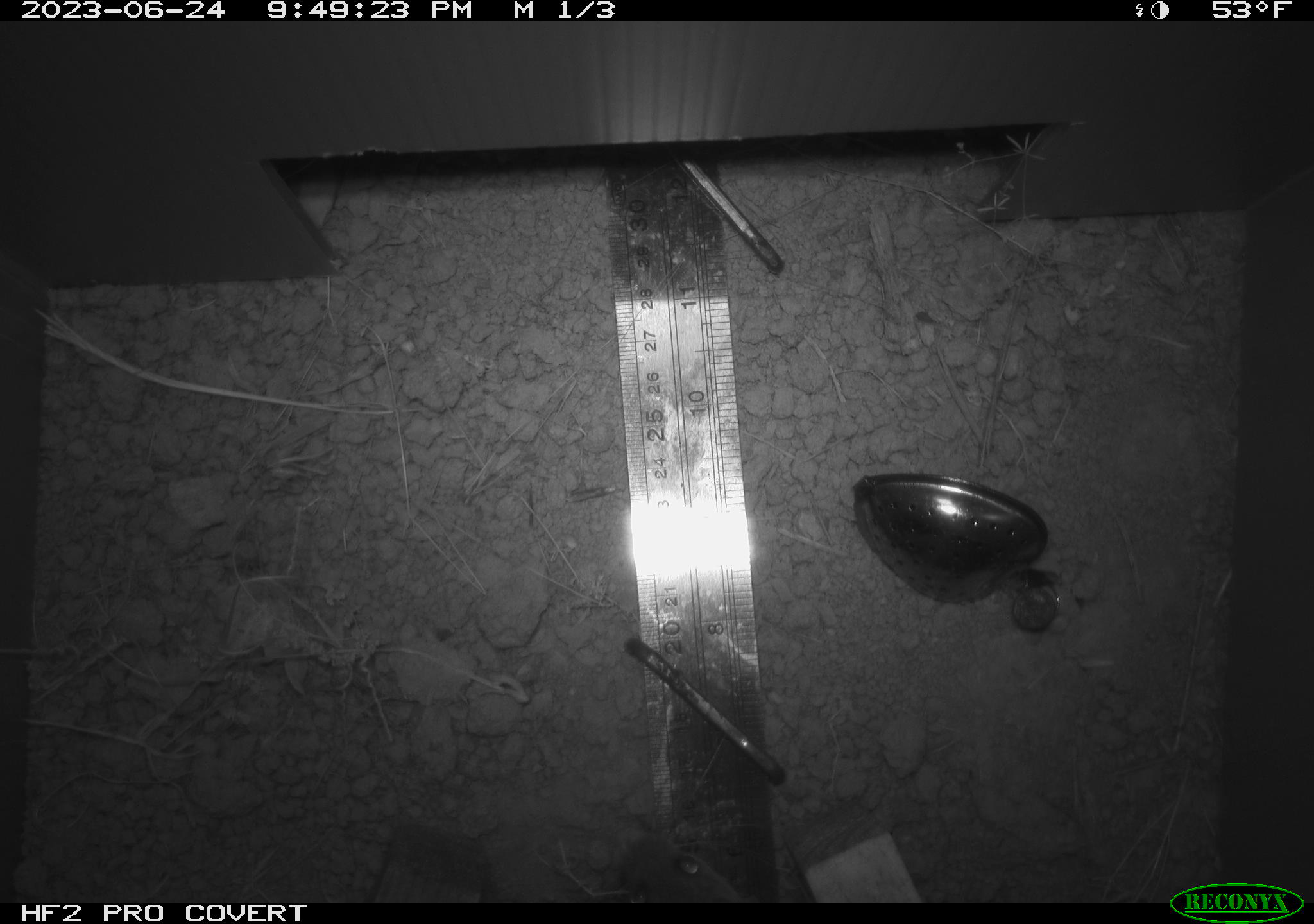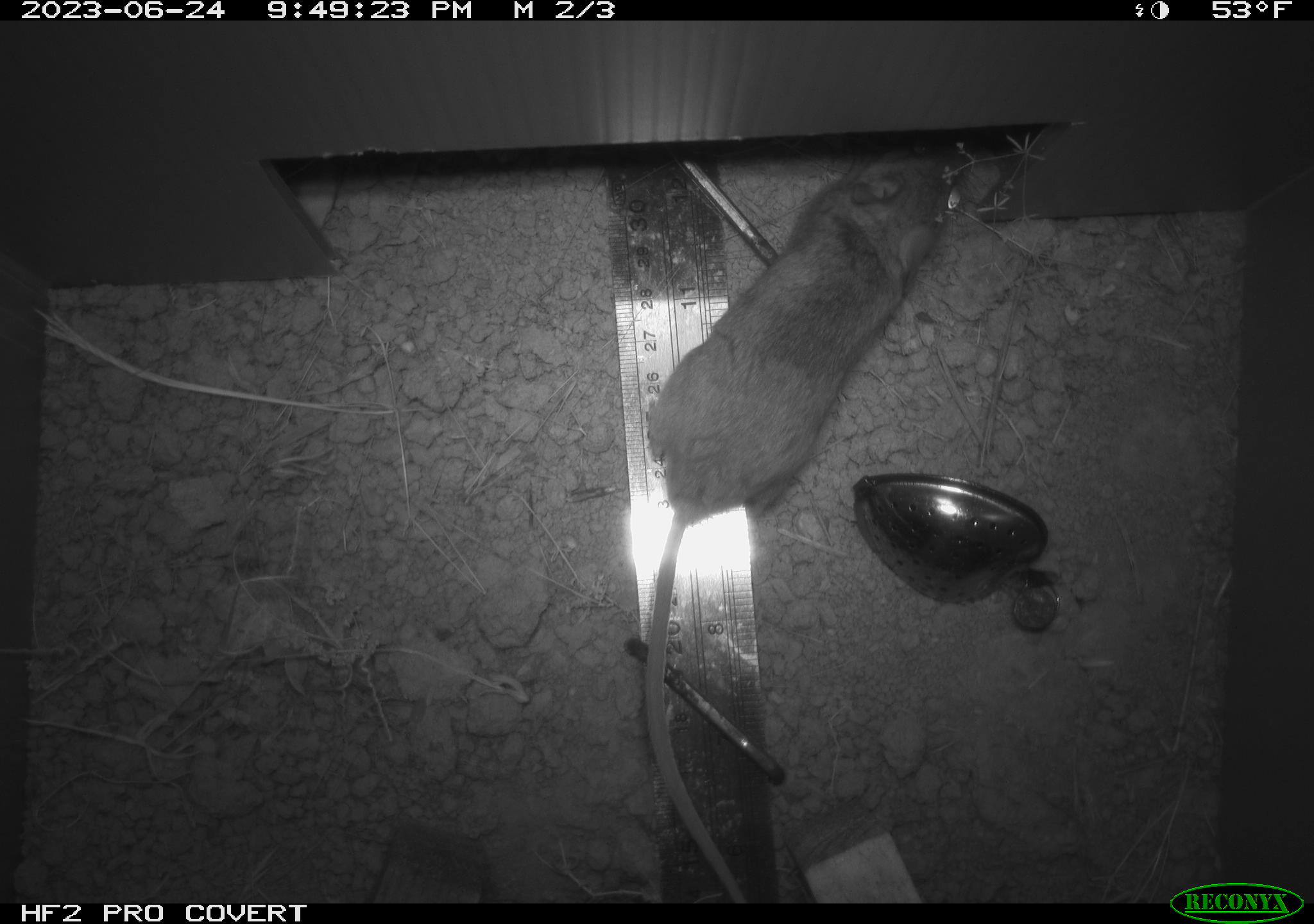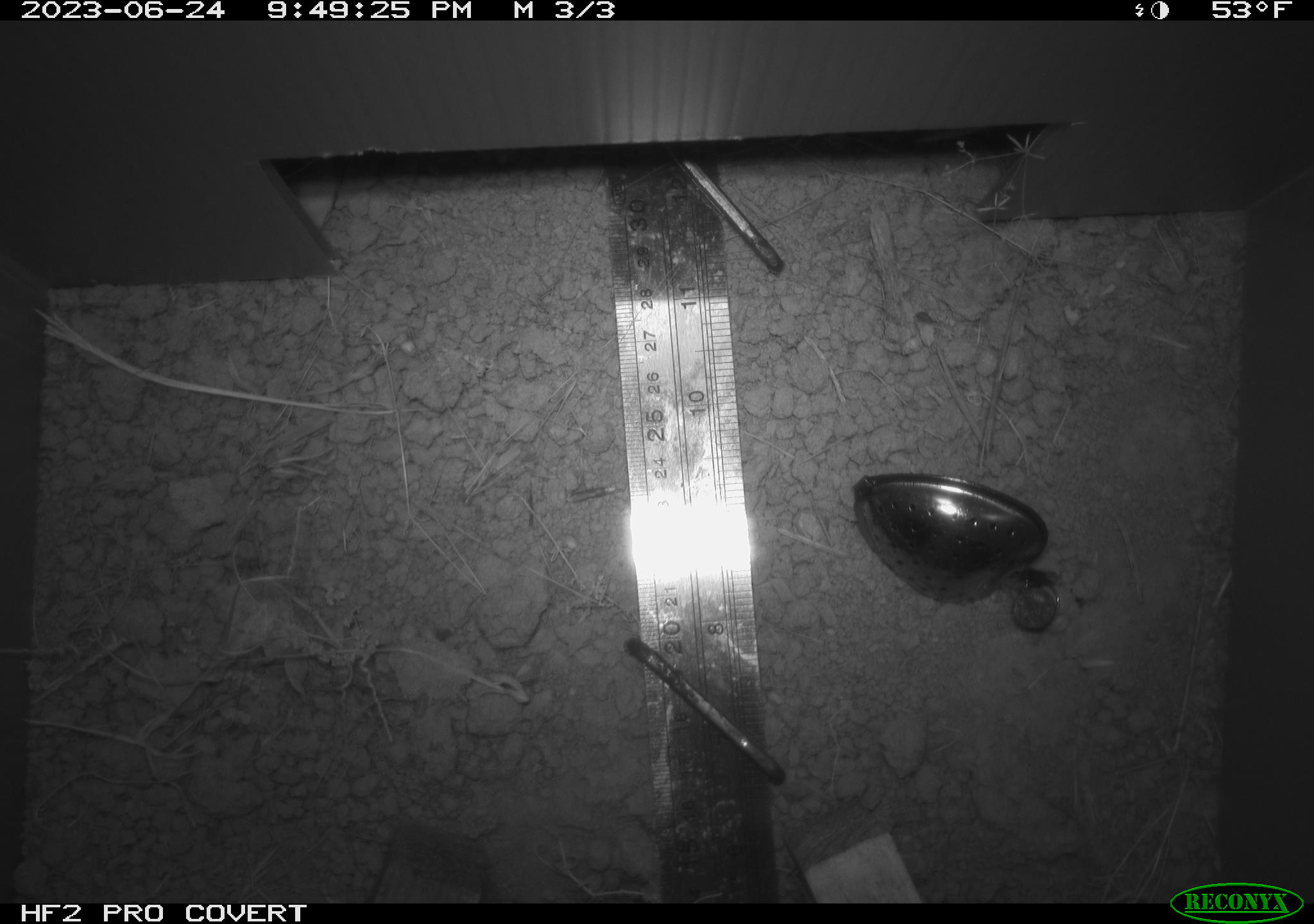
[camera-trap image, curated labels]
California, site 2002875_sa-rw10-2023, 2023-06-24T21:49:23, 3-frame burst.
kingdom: Animalia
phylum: Chordata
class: Mammalia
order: Rodentia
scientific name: Rodentia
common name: rodent